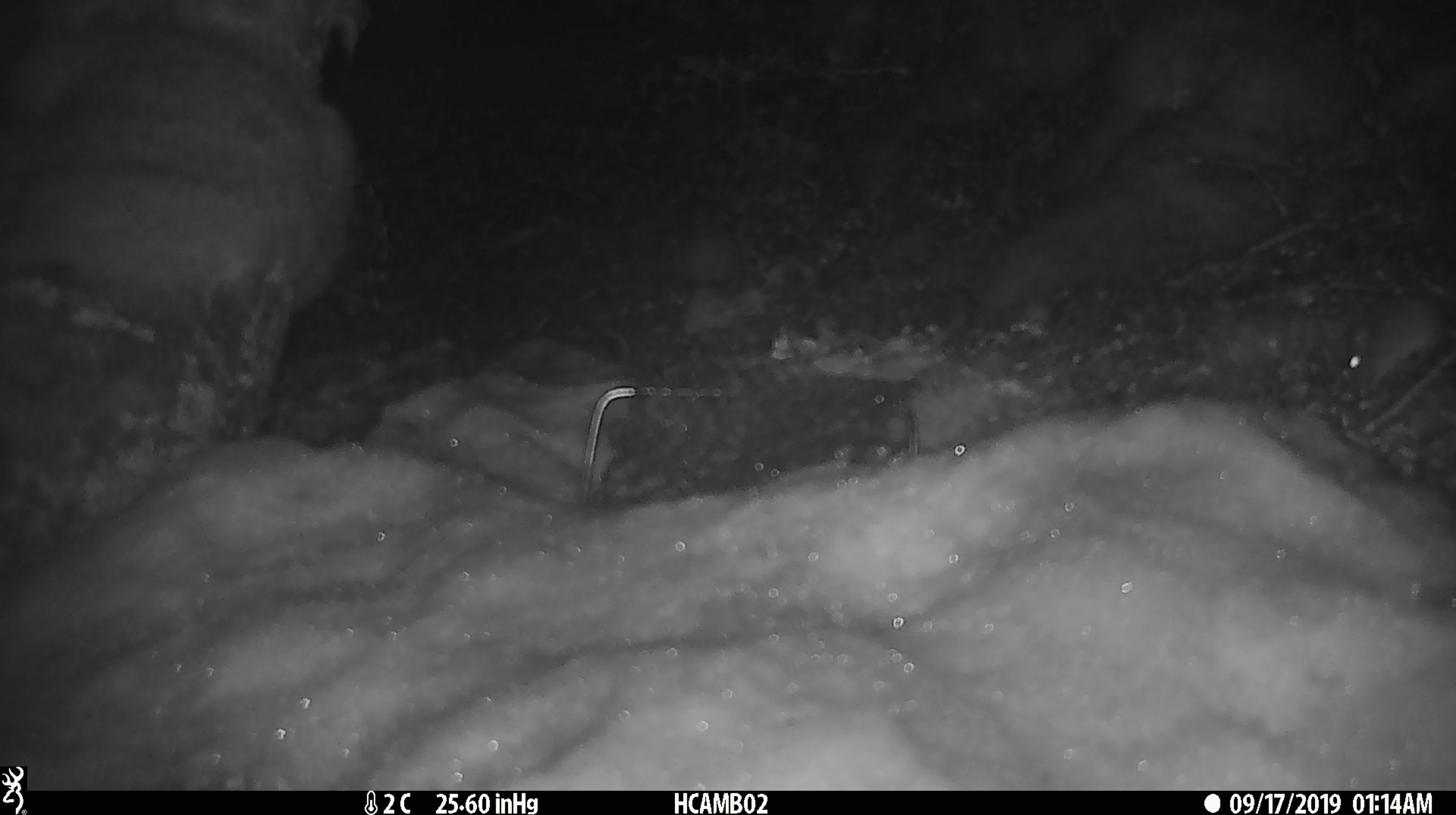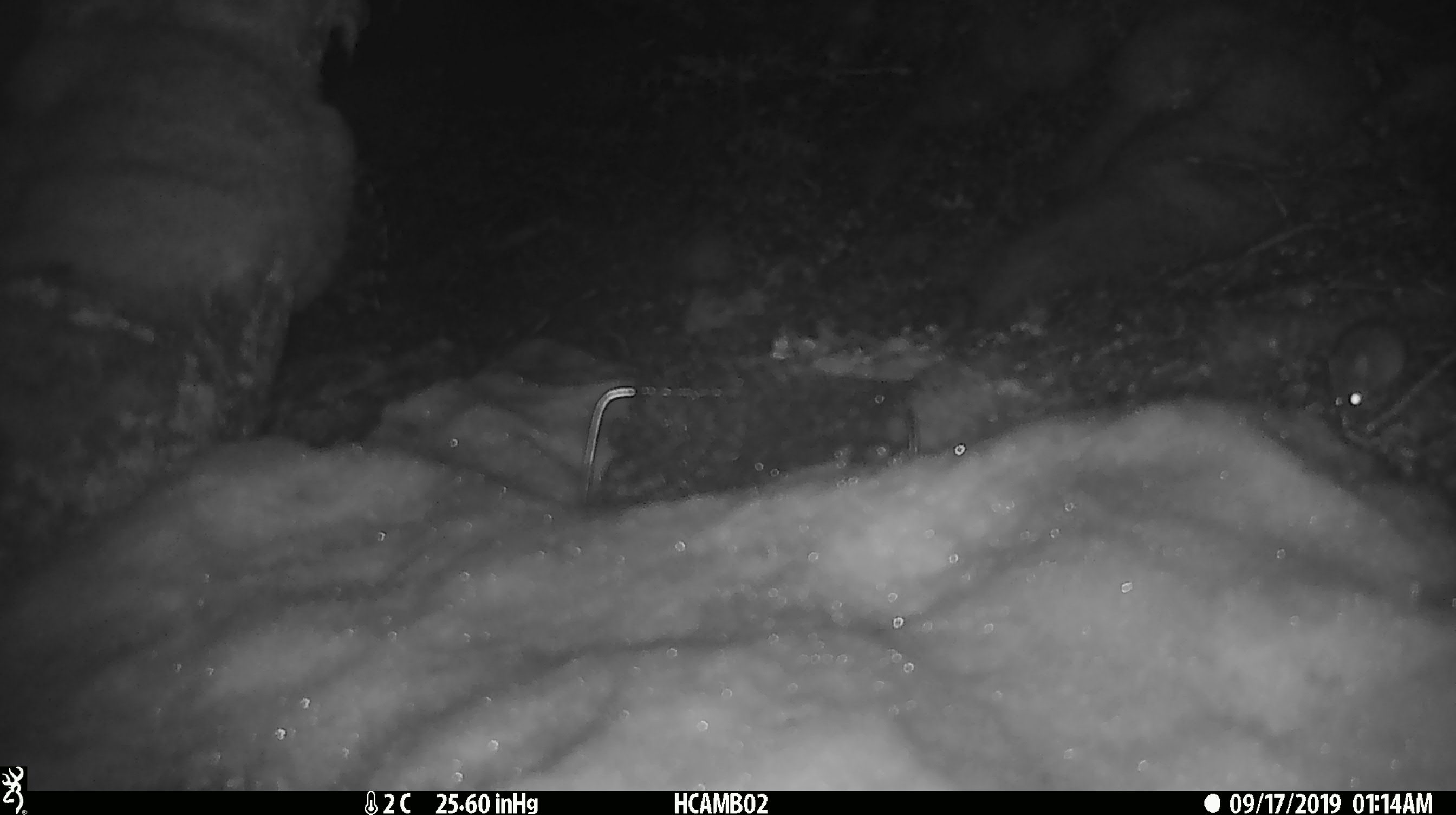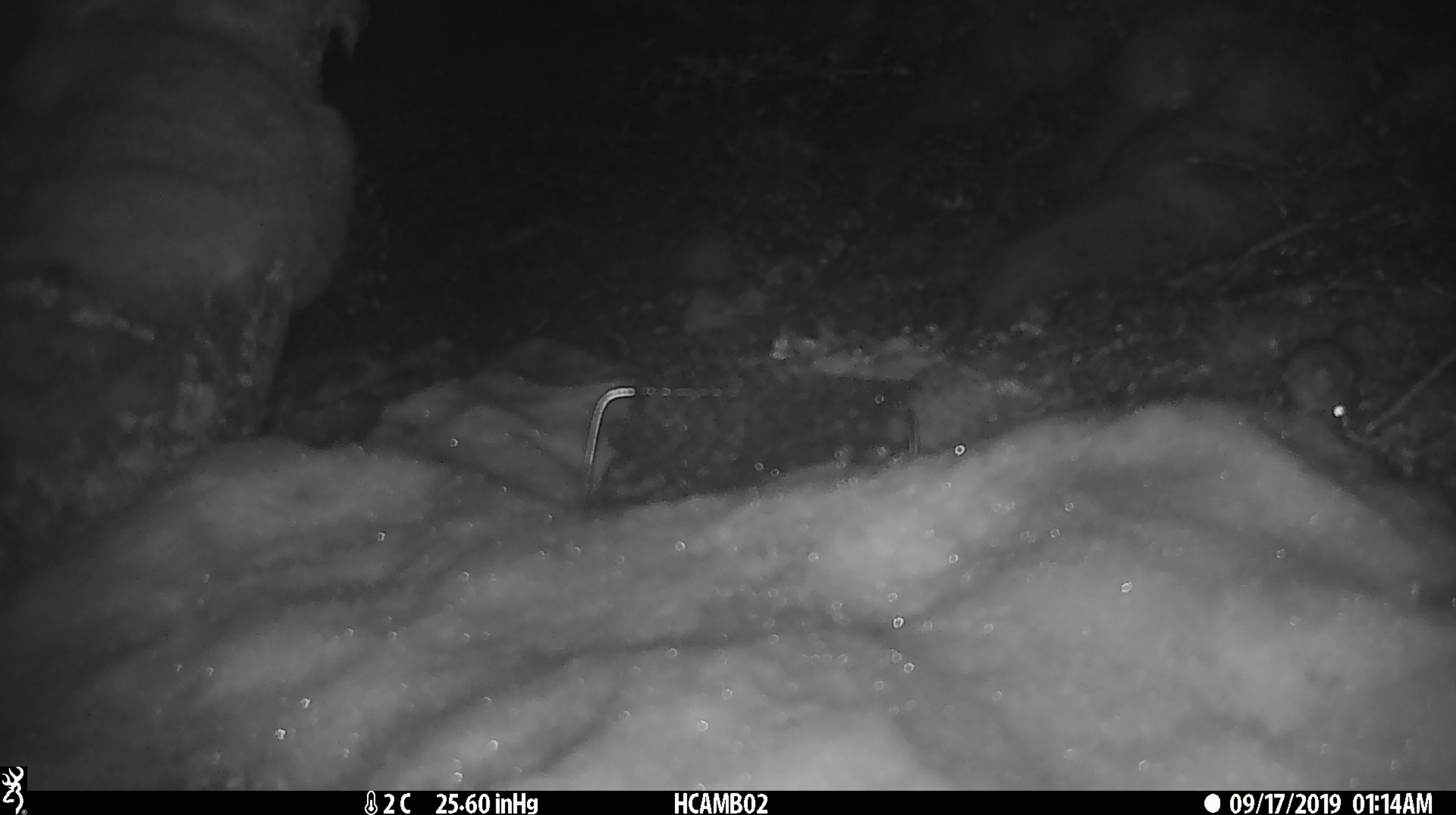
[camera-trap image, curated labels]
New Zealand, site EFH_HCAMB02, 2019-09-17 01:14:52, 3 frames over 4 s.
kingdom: Animalia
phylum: Chordata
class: Mammalia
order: Rodentia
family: Muridae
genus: Mus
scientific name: Mus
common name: mouse